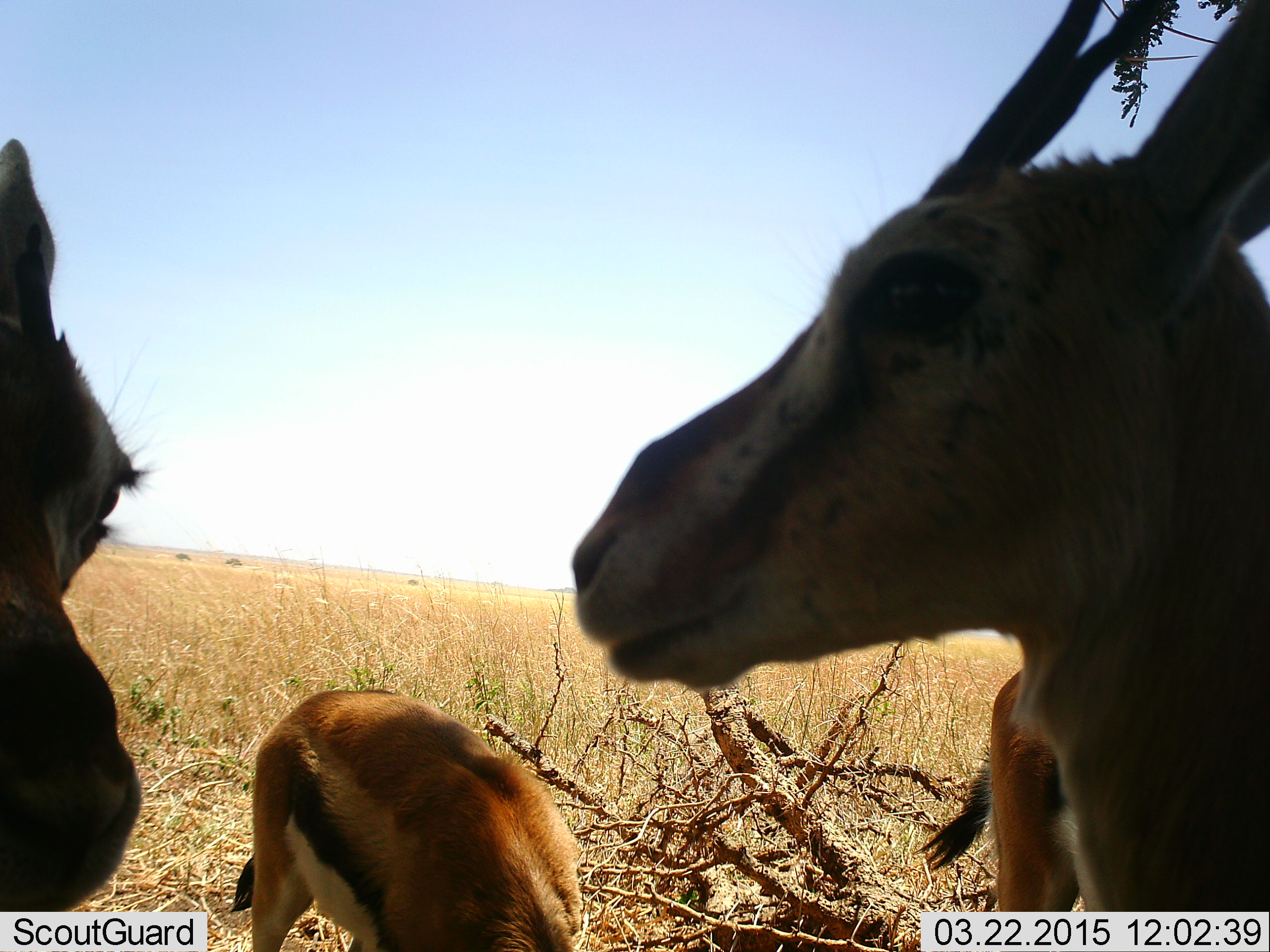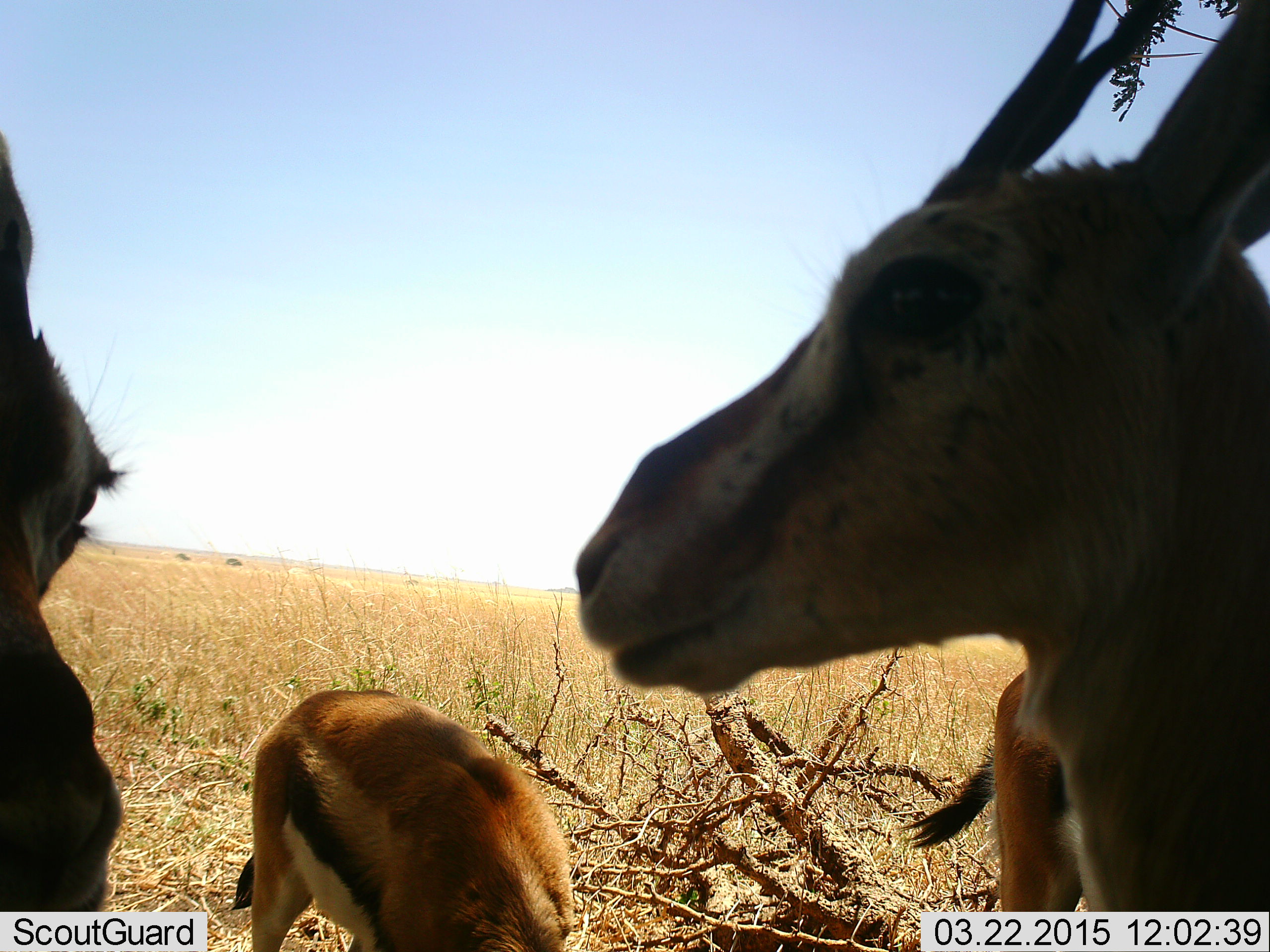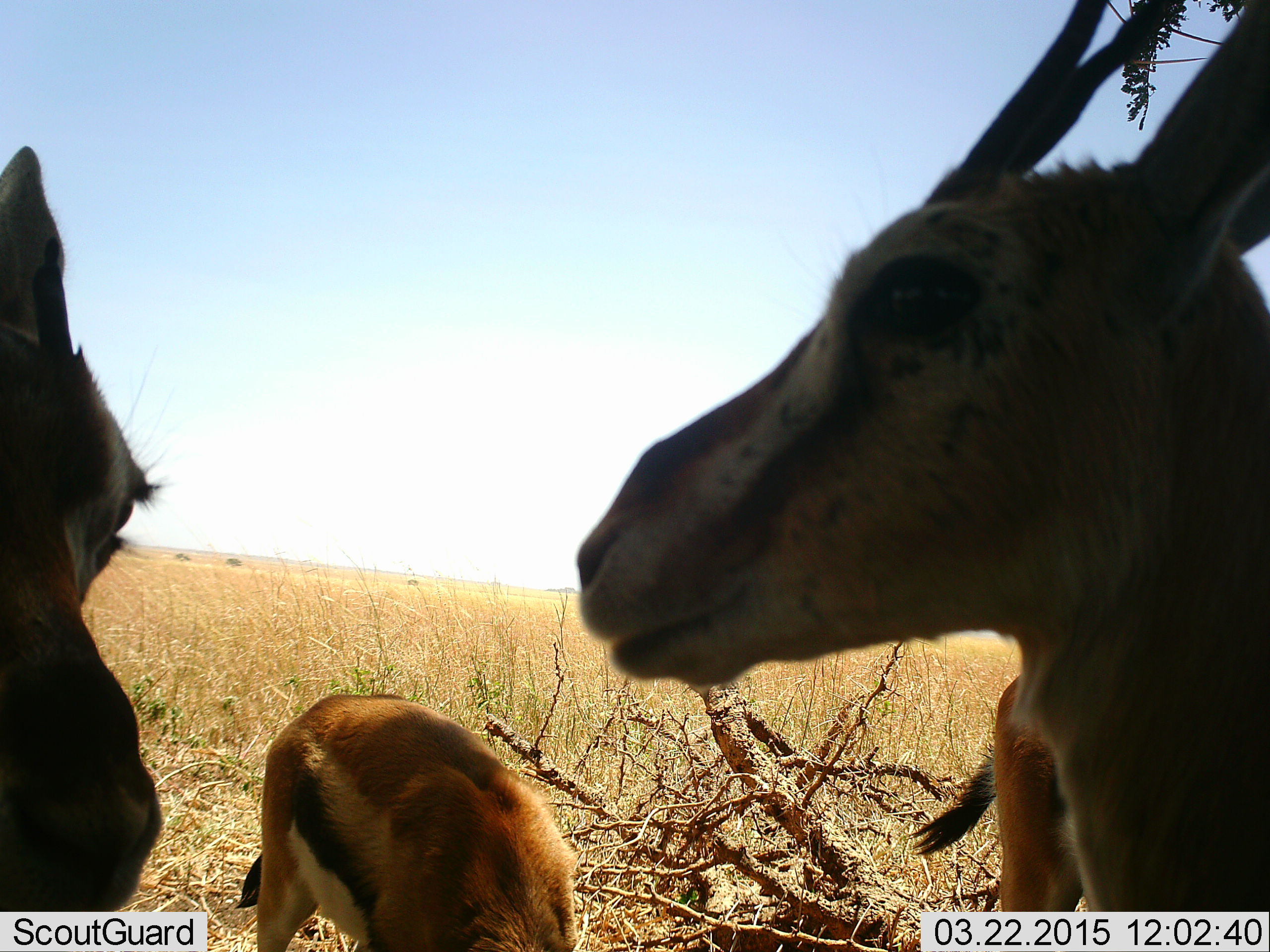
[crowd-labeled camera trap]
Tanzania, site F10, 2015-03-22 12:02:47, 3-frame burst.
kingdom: Animalia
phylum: Chordata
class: Mammalia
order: Artiodactyla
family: Bovidae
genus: Eudorcas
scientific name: Eudorcas thomsonii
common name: thomson's gazelle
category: gazellethomsons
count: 3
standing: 90%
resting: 0%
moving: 0%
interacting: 0%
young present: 20%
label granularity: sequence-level